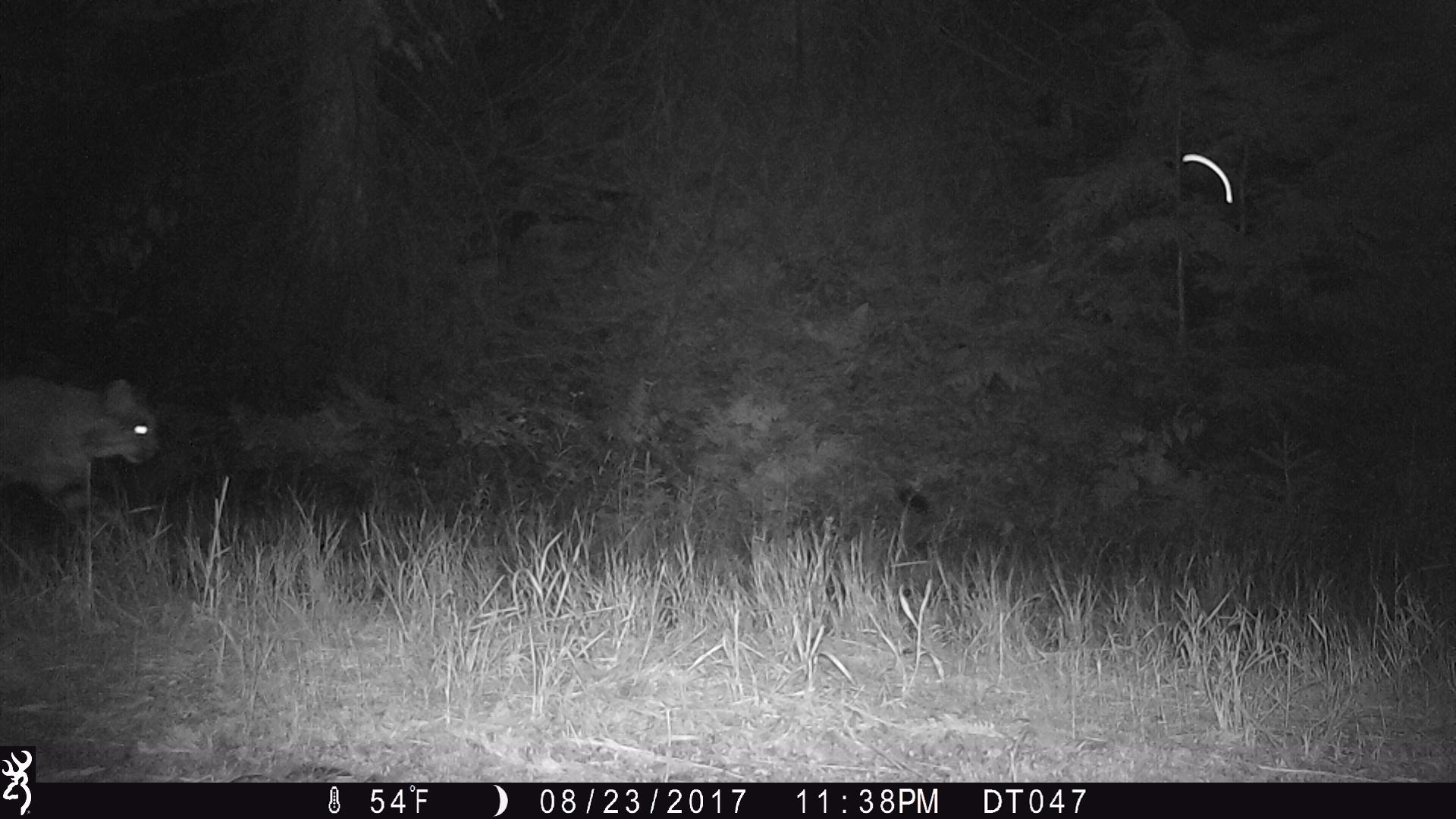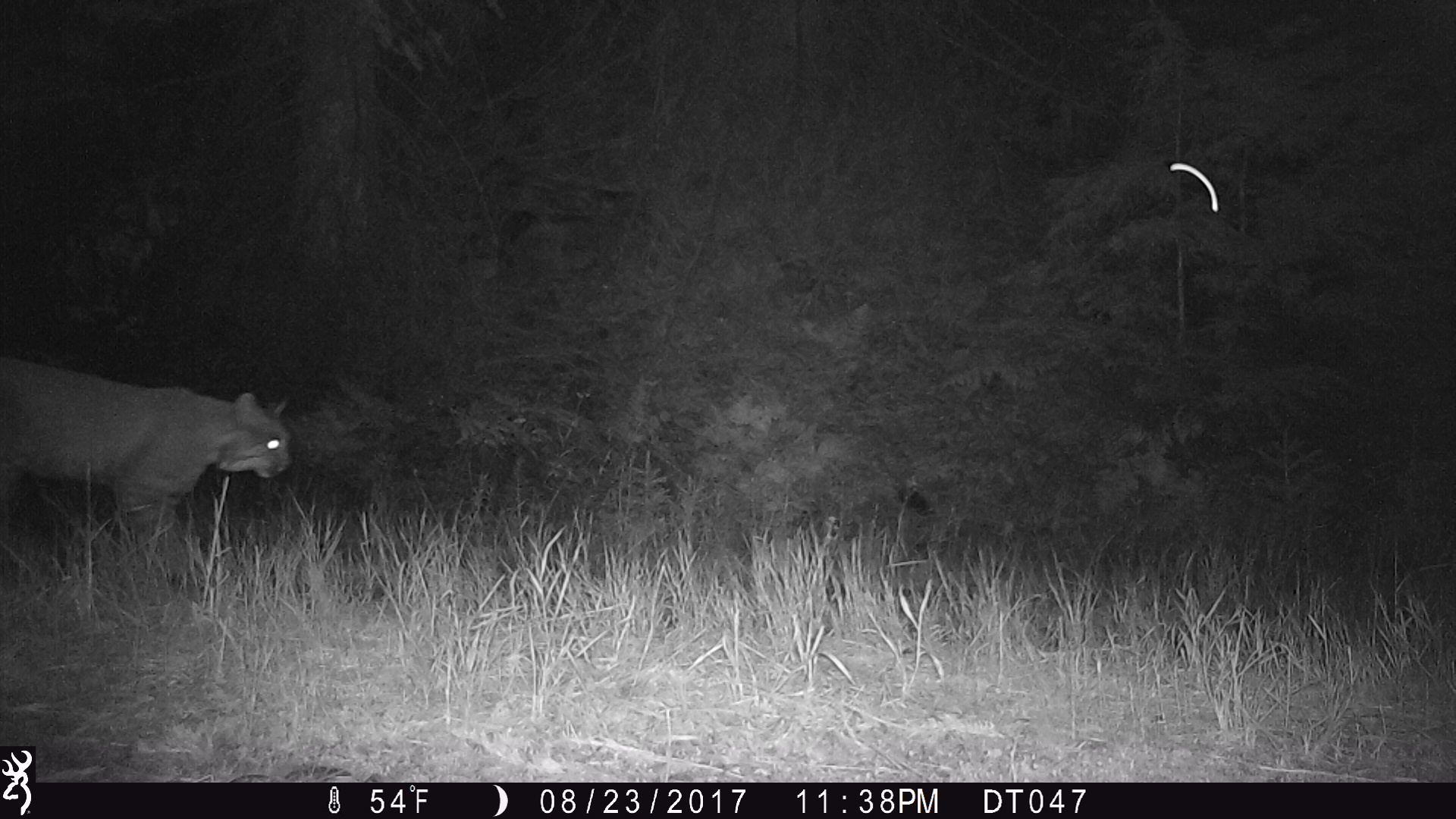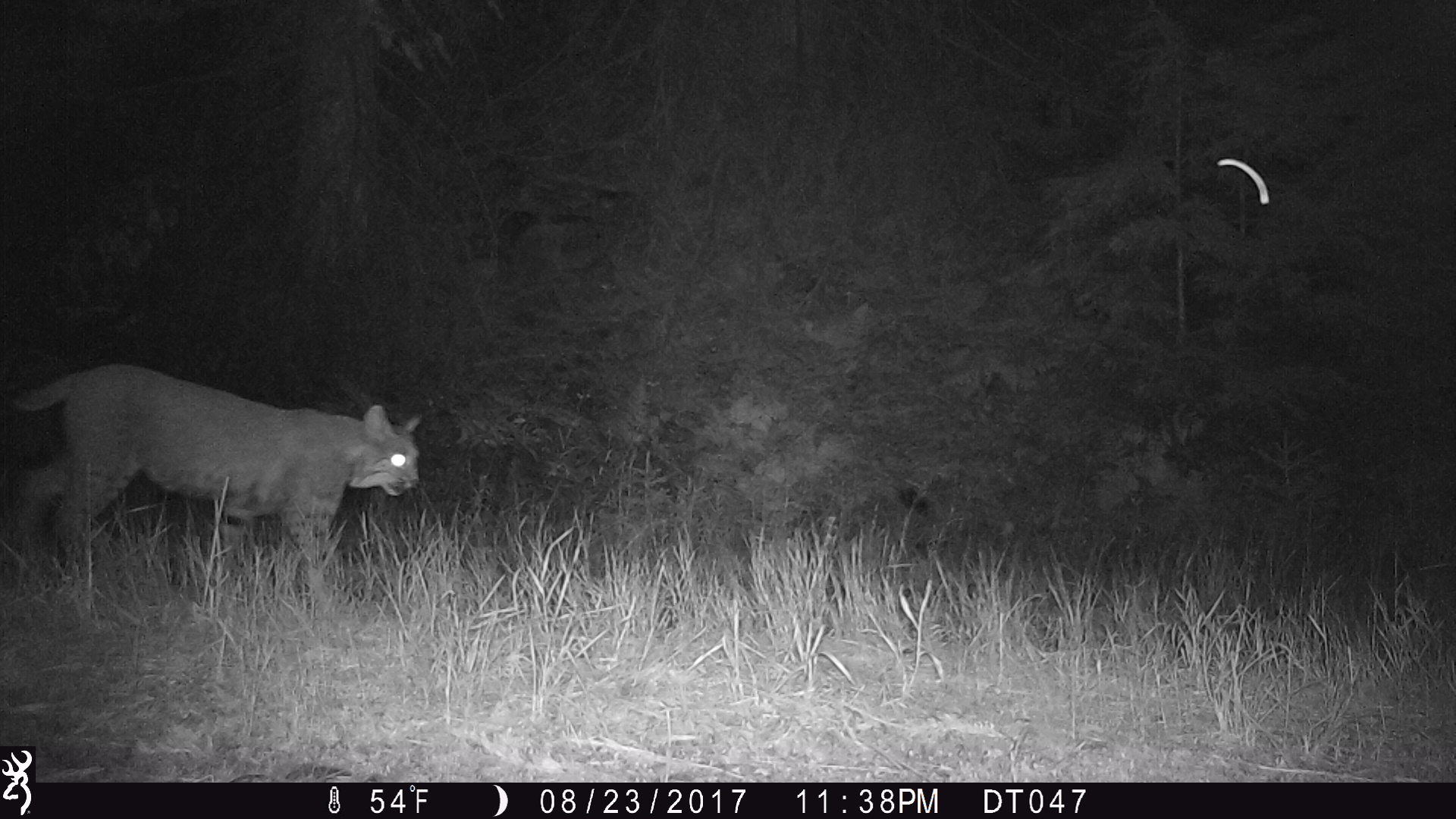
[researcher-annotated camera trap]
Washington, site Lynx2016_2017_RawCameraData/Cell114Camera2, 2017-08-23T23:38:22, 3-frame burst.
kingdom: Animalia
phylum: Chordata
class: Mammalia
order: Carnivora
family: Felidae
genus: Lynx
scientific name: Lynx rufus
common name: bobcat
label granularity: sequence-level